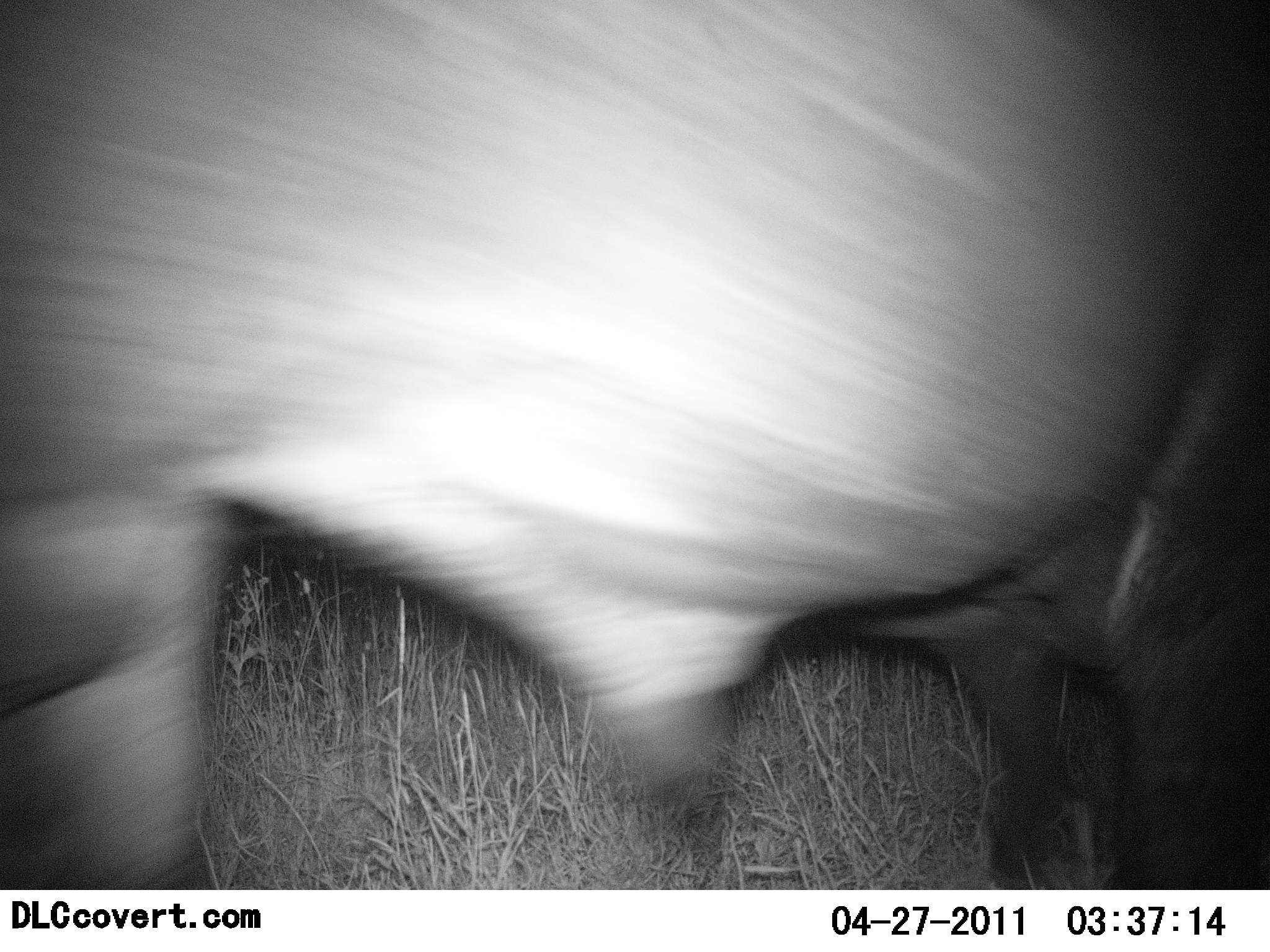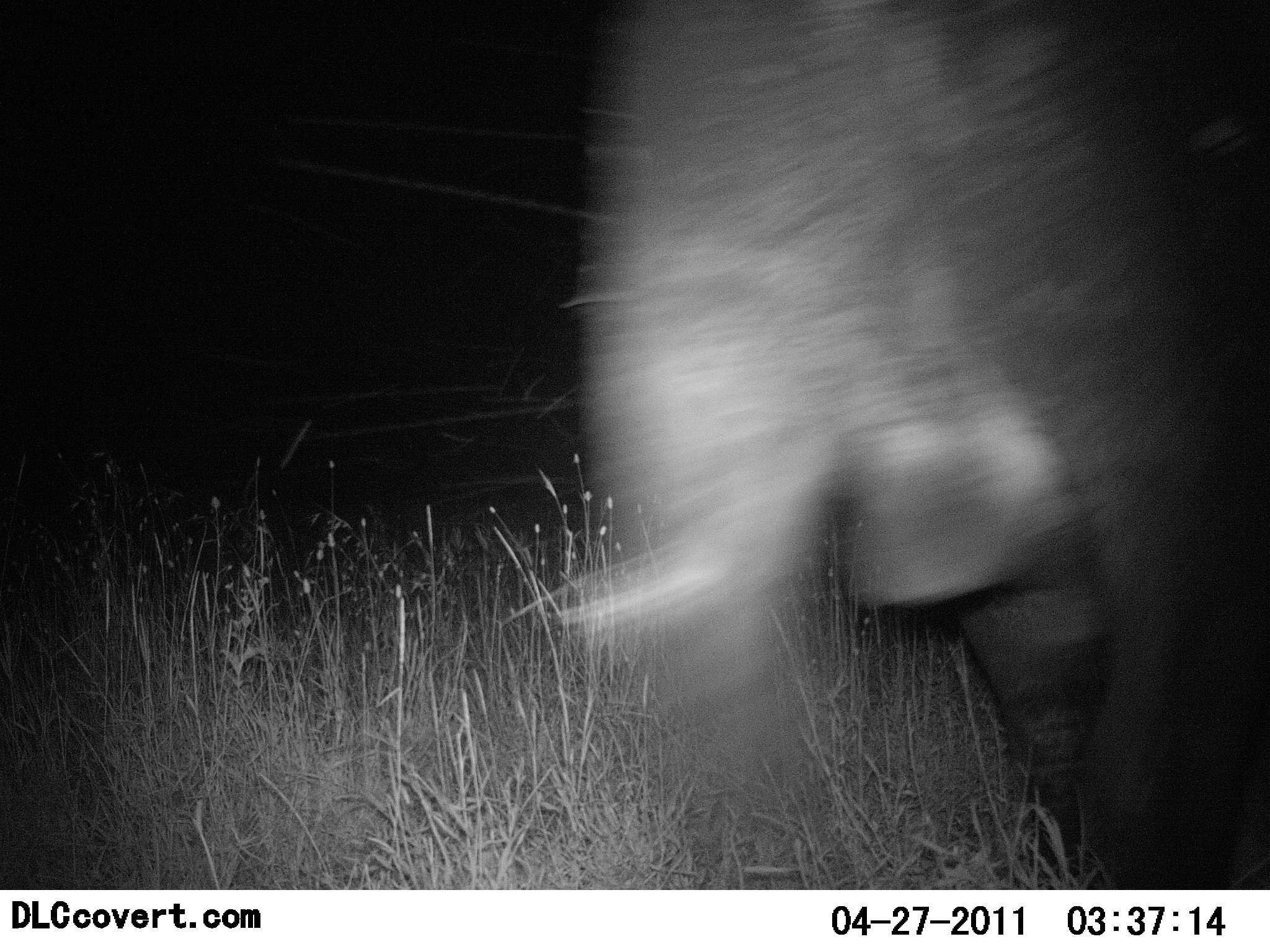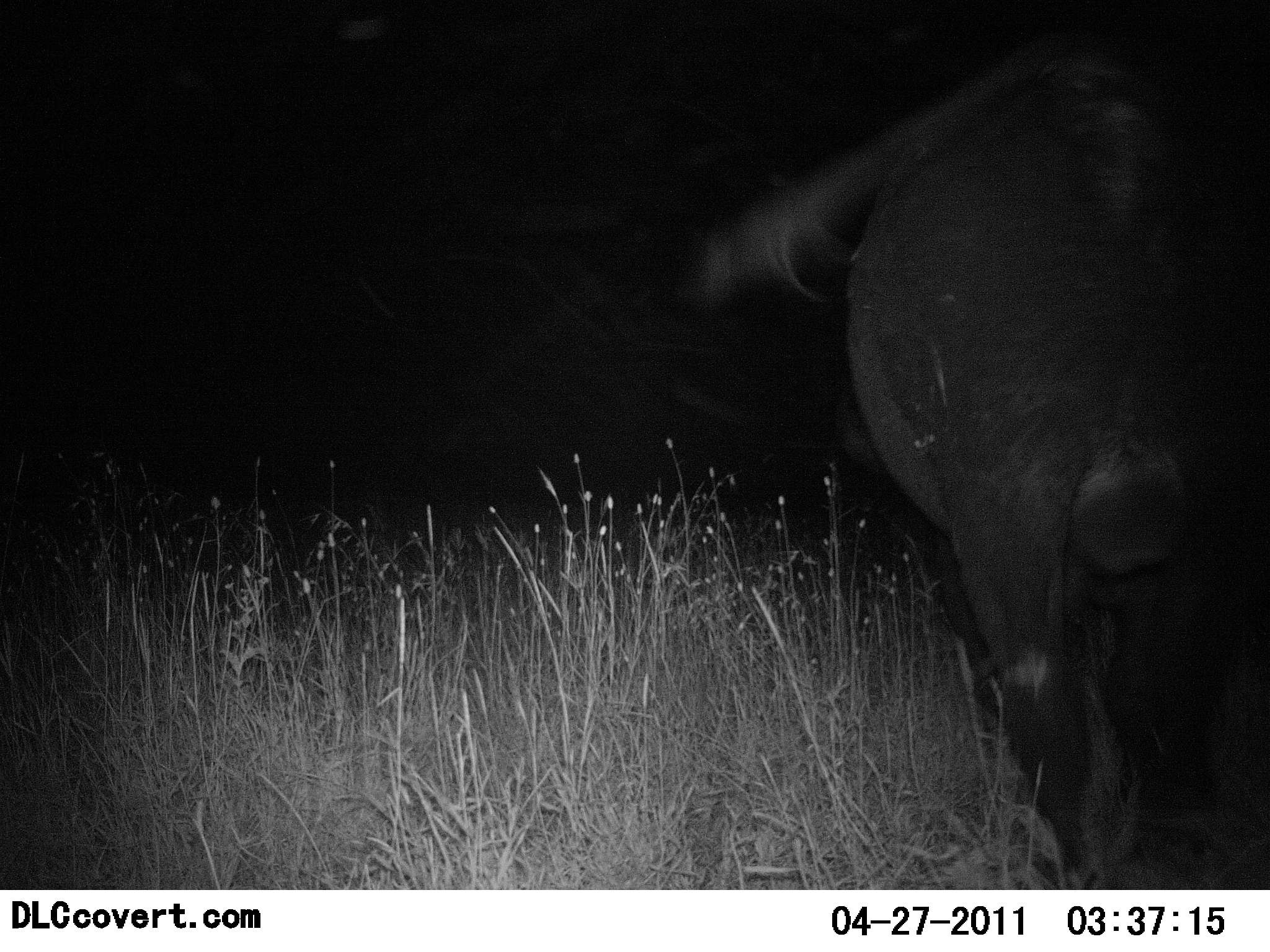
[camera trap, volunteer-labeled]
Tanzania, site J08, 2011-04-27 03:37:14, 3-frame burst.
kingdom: Animalia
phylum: Chordata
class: Mammalia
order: Artiodactyla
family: Bovidae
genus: Syncerus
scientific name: Syncerus caffer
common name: cape buffalo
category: buffalo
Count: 1.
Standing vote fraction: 0%.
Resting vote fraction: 0%.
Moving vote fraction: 100%.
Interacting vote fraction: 0%.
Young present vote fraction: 0%.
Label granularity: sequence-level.